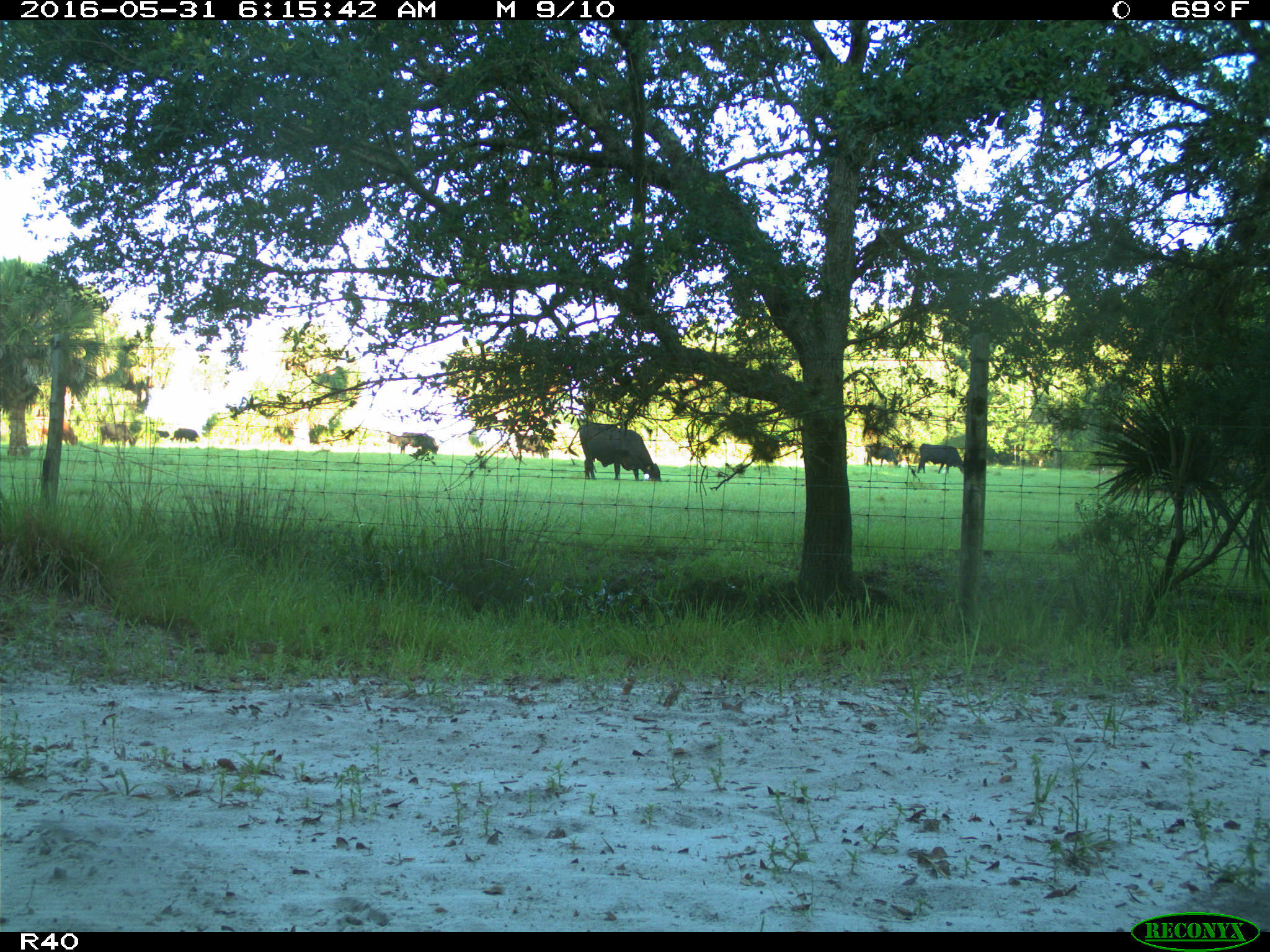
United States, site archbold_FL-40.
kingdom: Animalia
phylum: Chordata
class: Mammalia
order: Artiodactyla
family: Bovidae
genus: Bos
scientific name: Bos taurus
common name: domestic cow